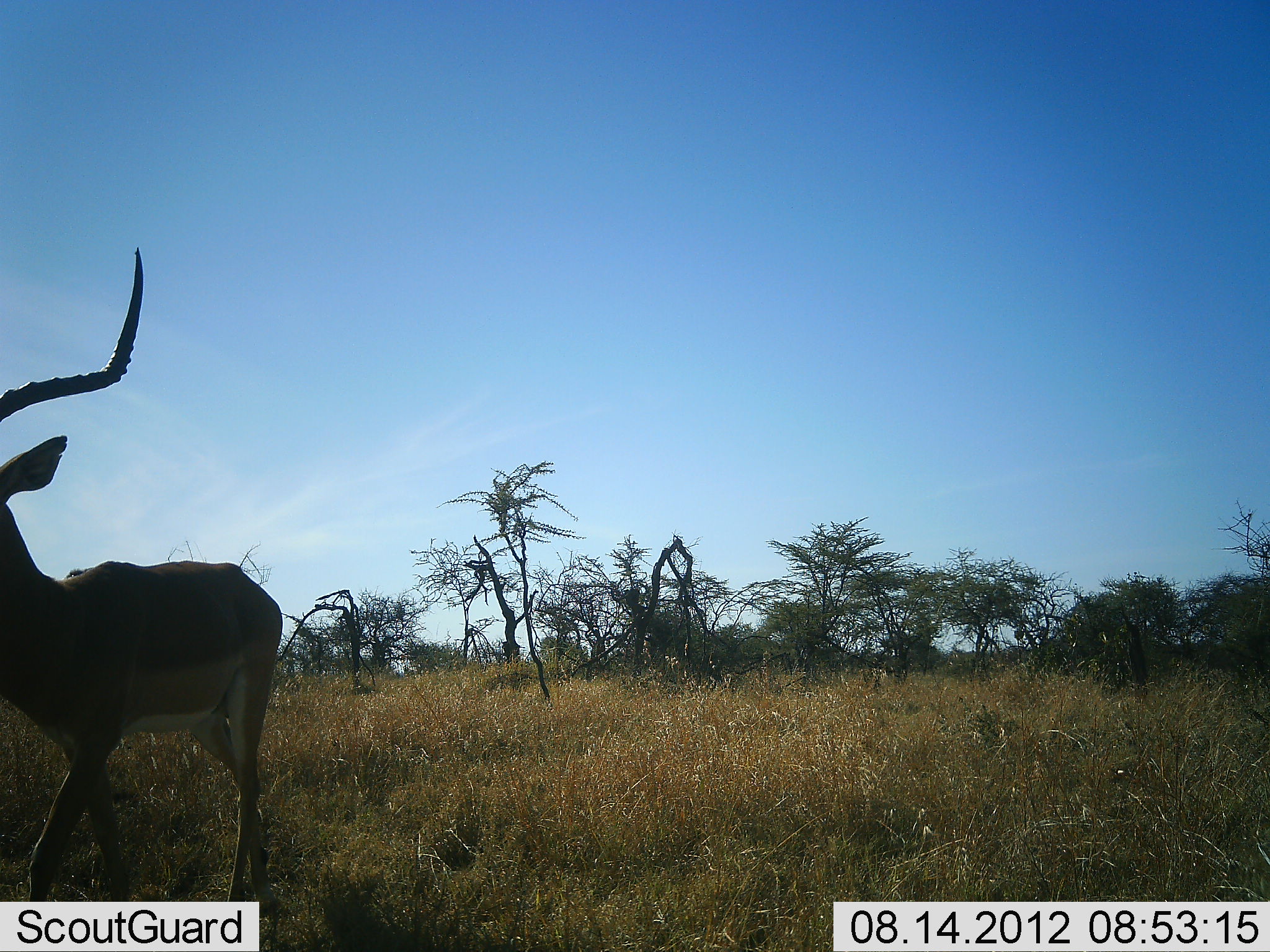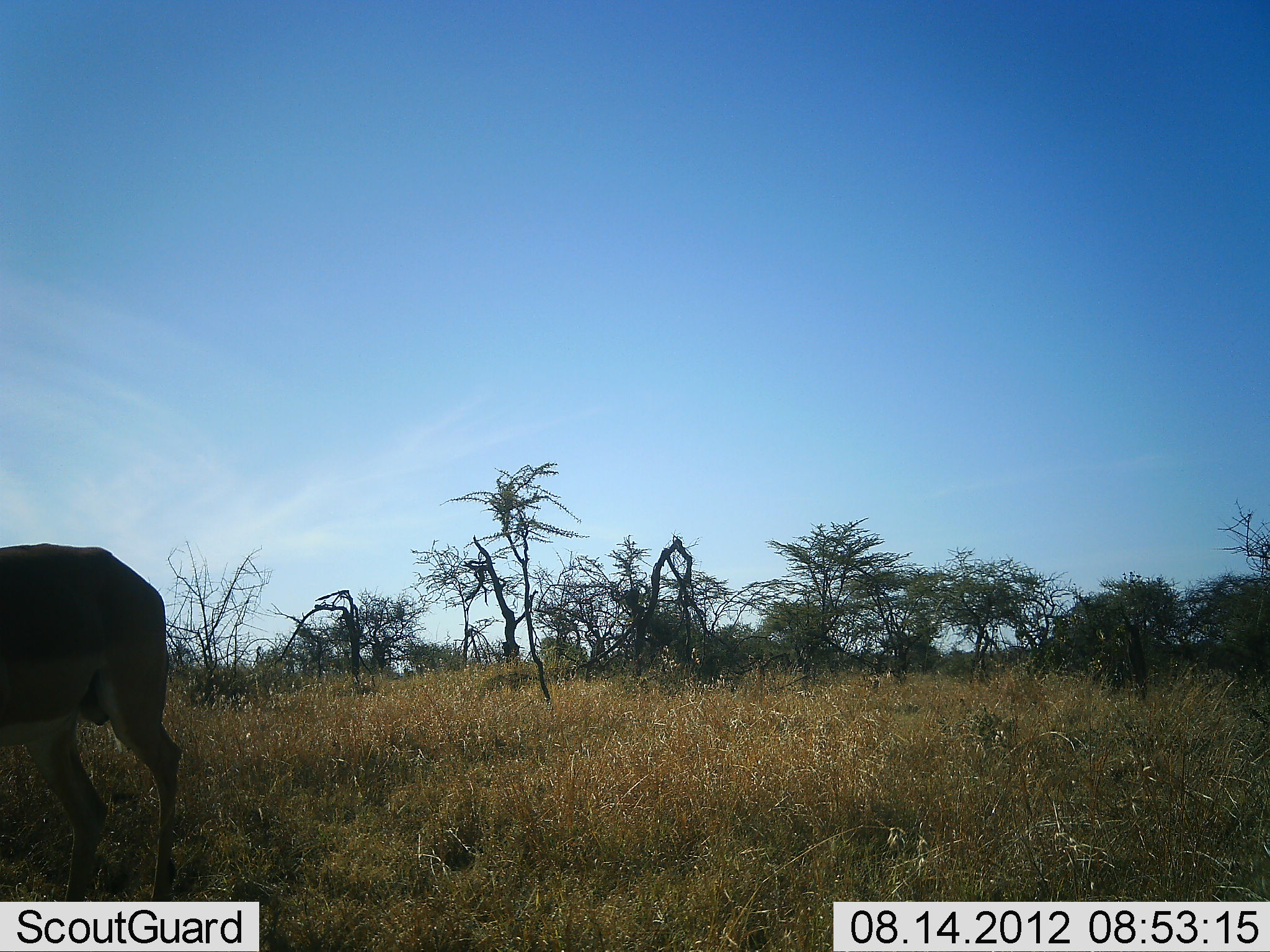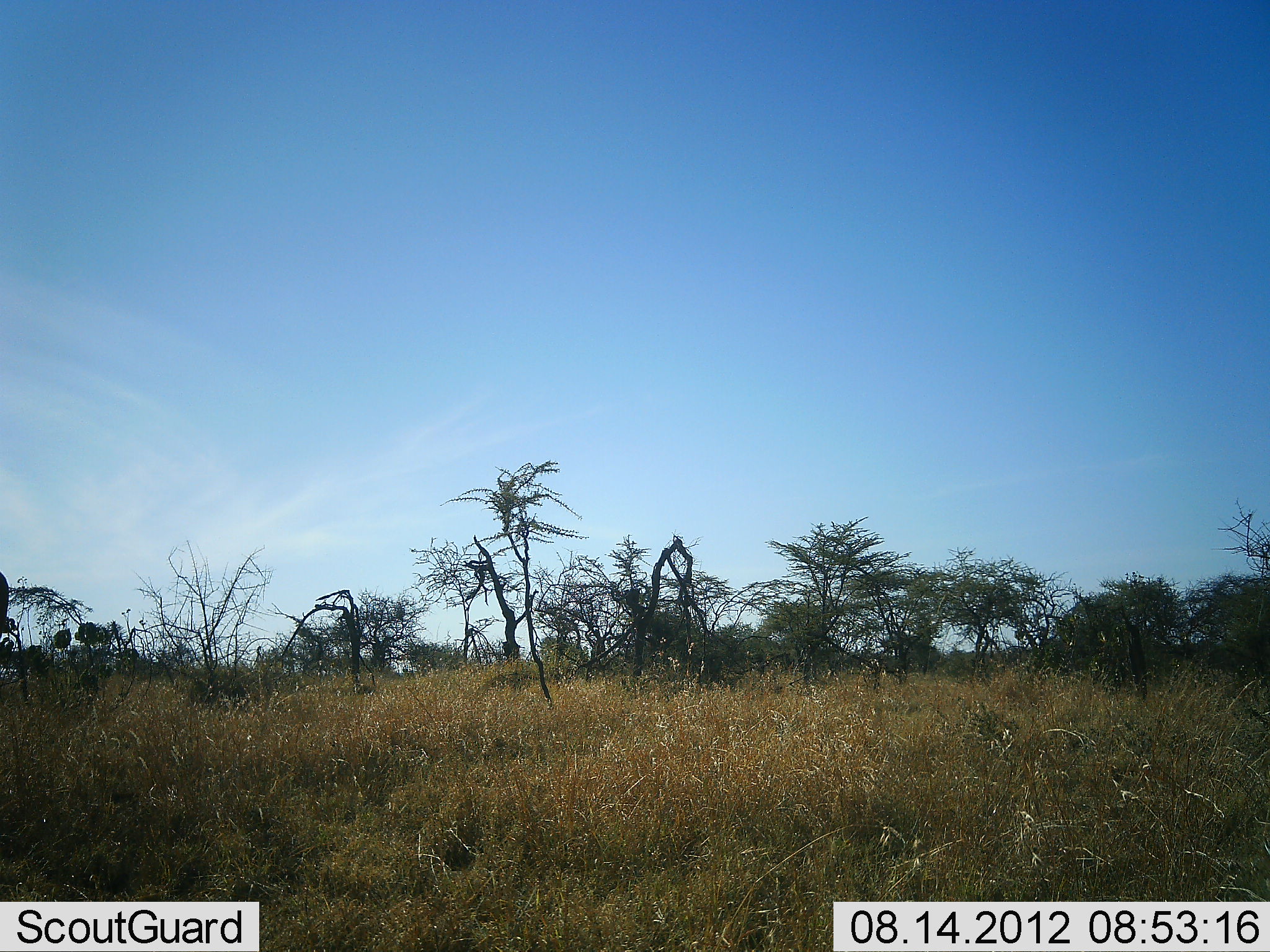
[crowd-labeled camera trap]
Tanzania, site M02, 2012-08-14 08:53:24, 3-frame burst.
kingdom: Animalia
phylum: Chordata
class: Mammalia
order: Artiodactyla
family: Bovidae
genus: Aepyceros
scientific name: Aepyceros melampus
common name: impala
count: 1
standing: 10%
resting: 0%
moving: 100%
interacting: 0%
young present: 0%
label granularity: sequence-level